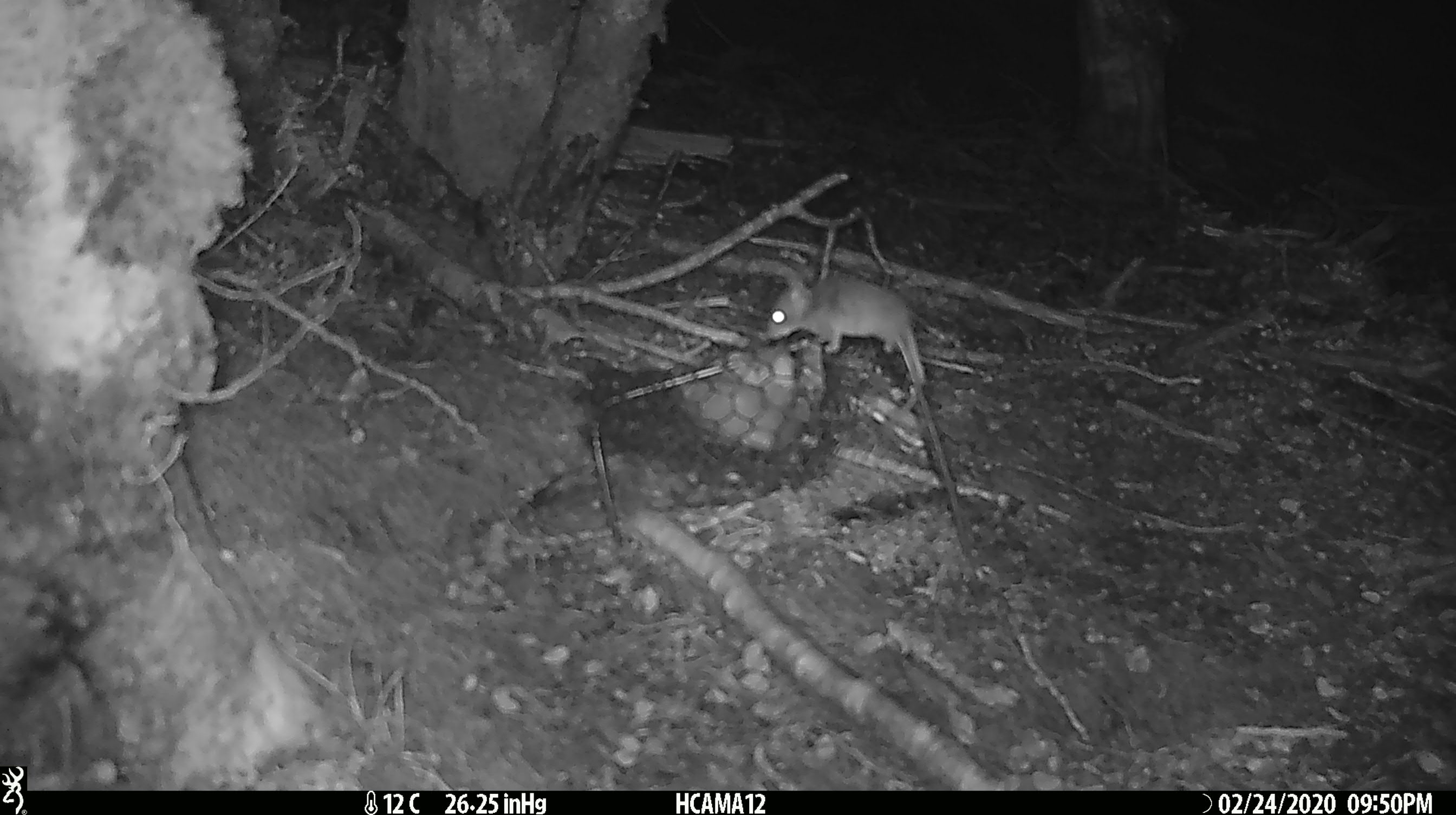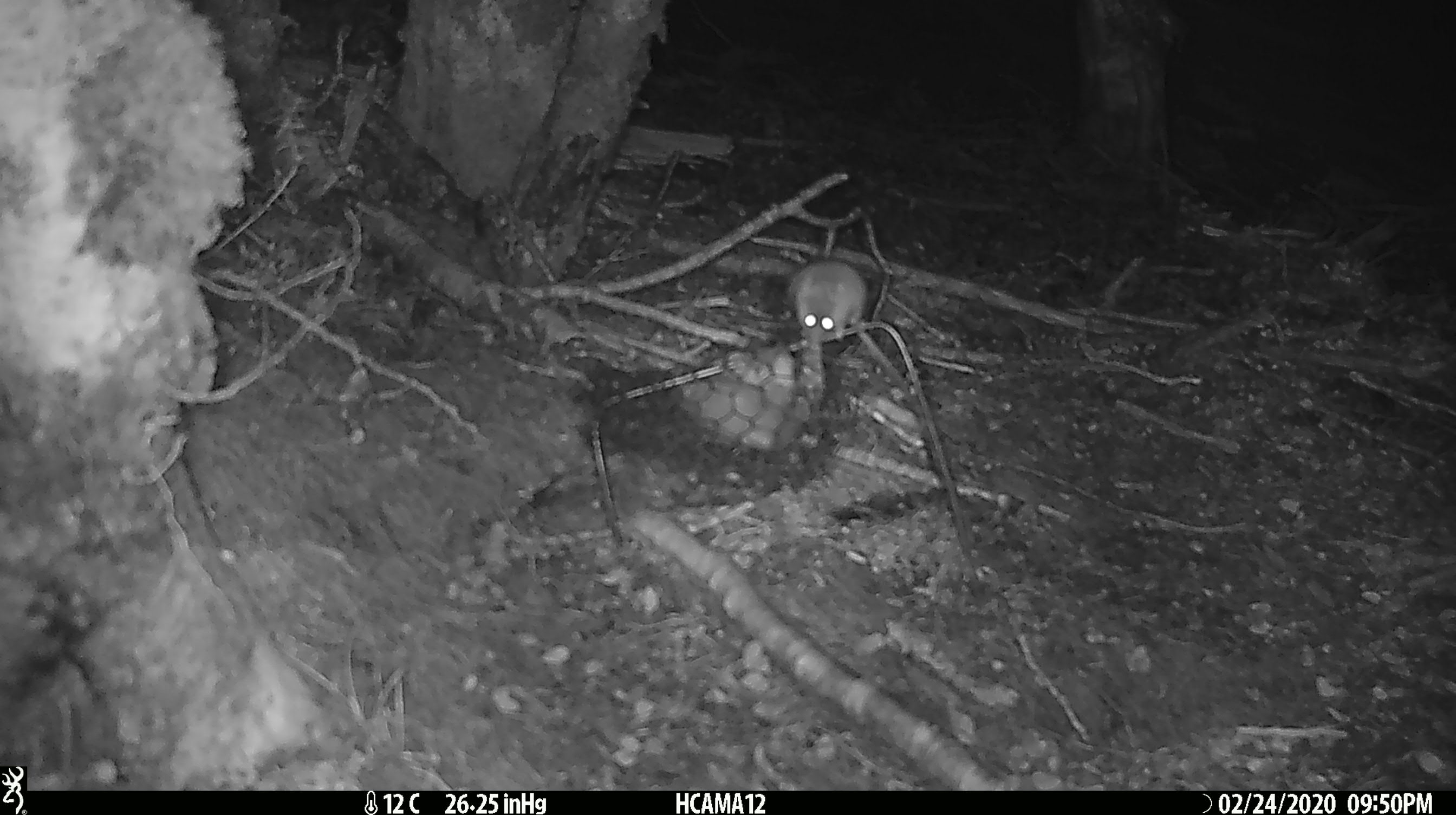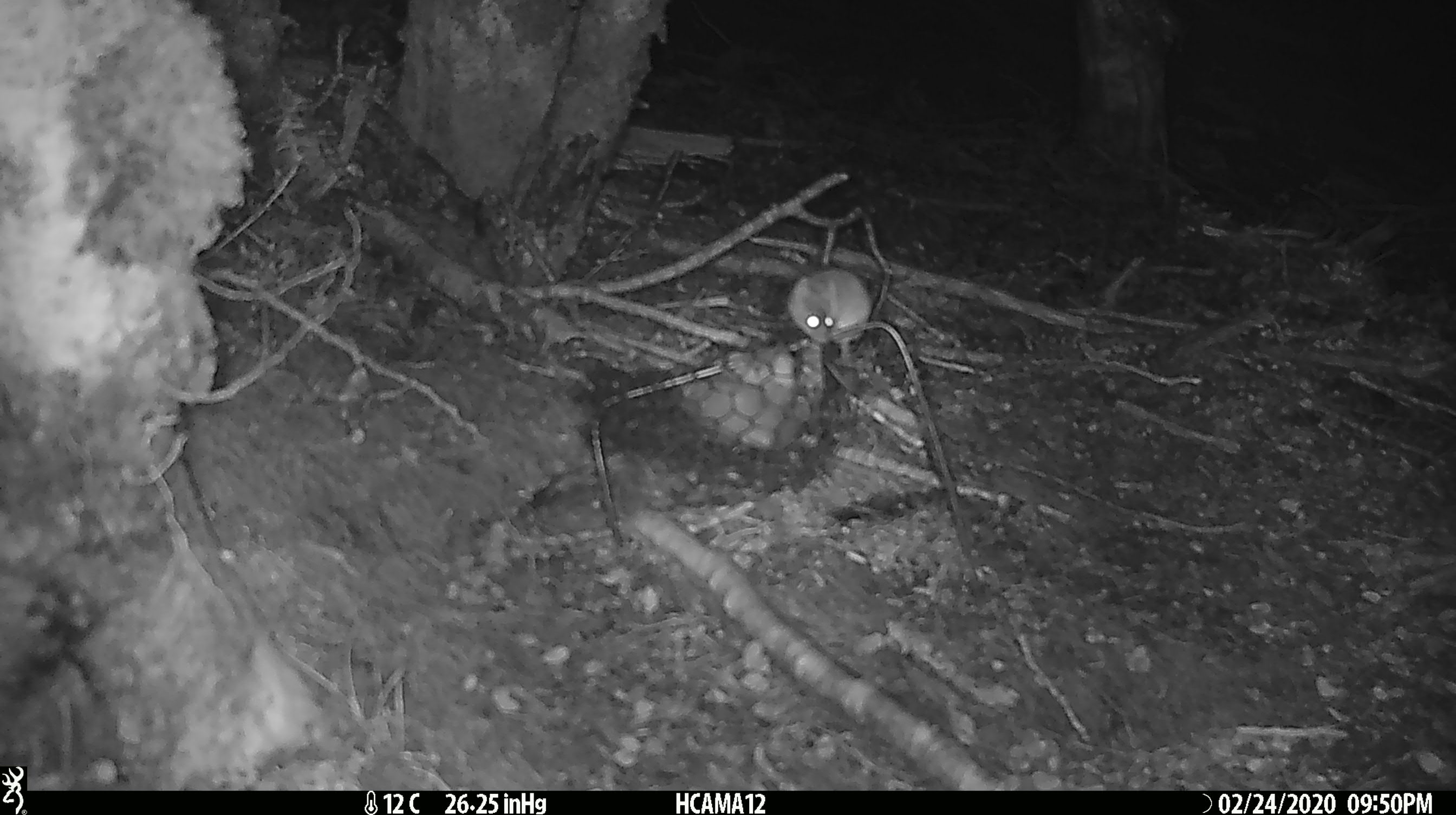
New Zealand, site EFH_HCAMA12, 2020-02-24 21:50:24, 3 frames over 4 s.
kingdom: Animalia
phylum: Chordata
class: Mammalia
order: Rodentia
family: Muridae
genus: Mus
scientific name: Mus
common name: mouse